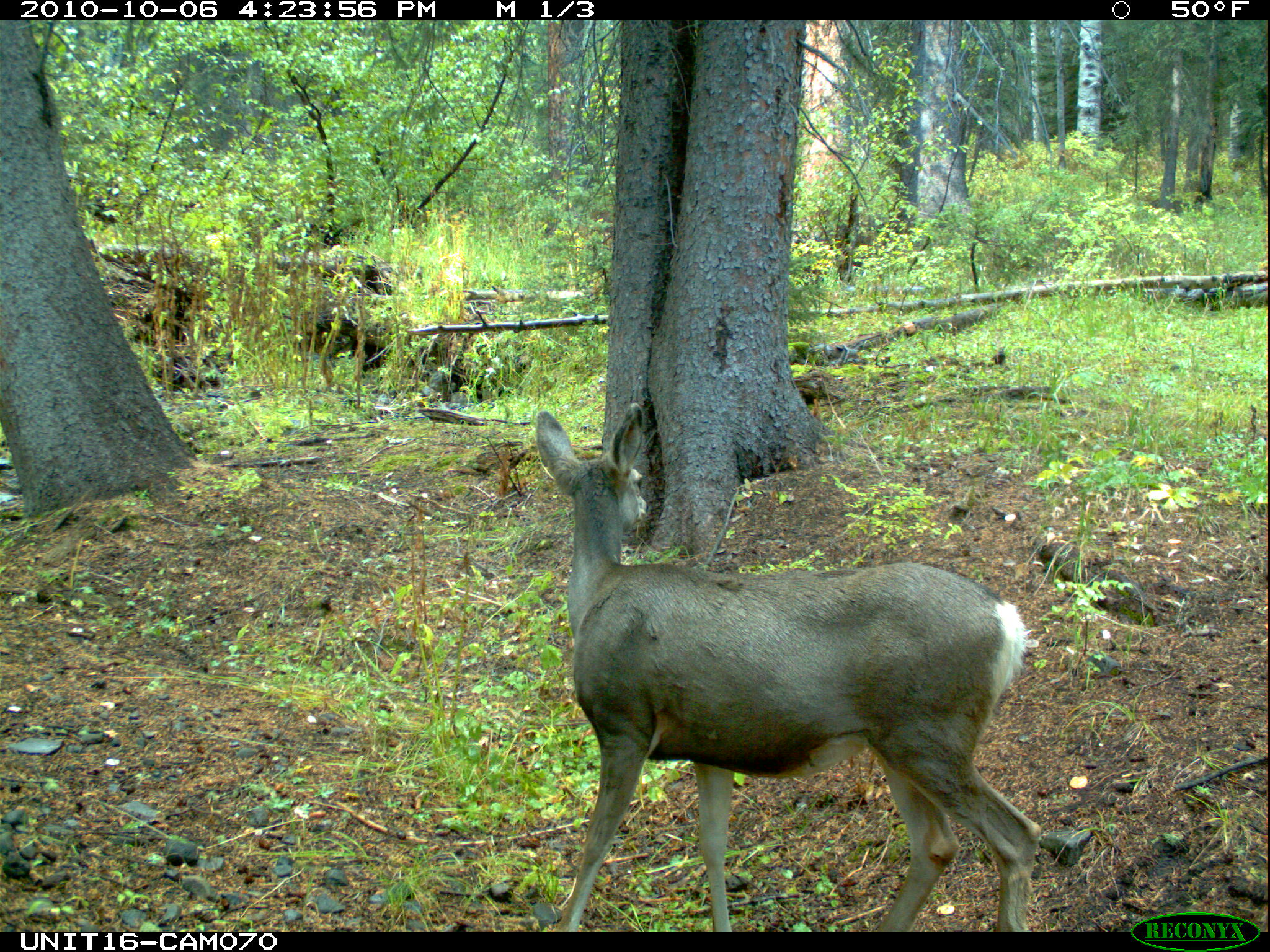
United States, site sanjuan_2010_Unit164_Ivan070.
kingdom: Animalia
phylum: Chordata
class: Mammalia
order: Artiodactyla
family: Cervidae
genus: Odocoileus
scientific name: Odocoileus hemionus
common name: mule deer